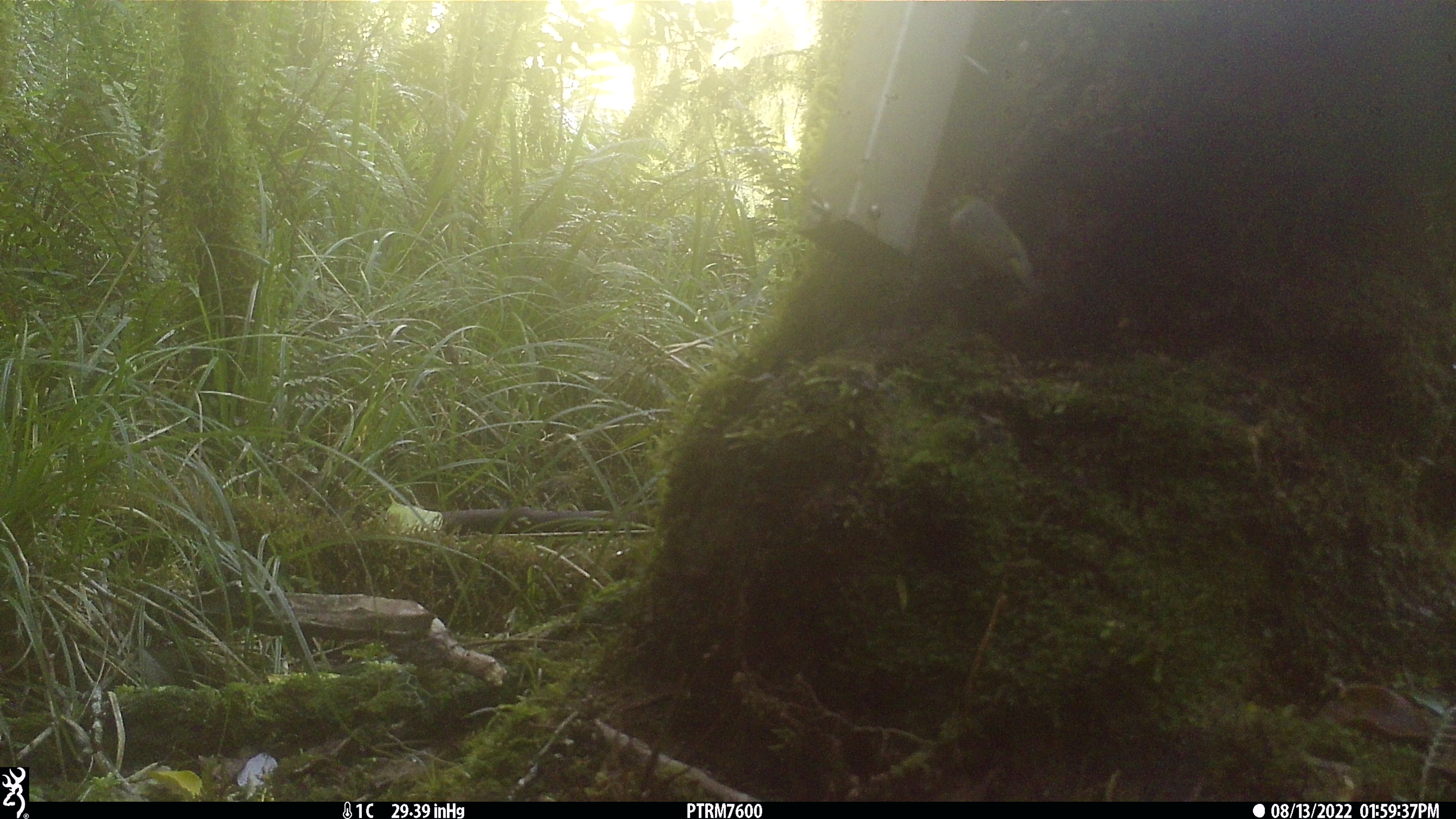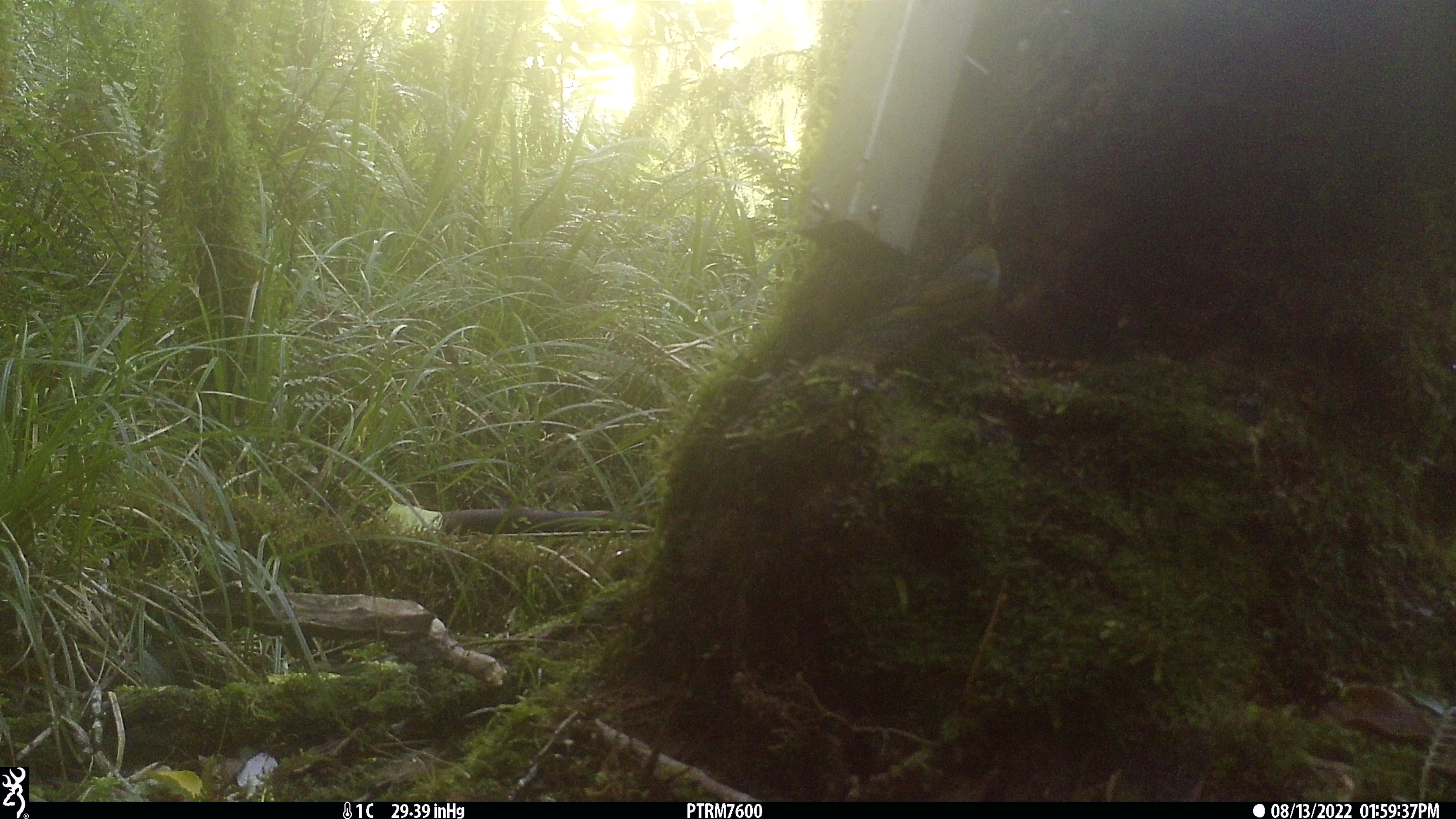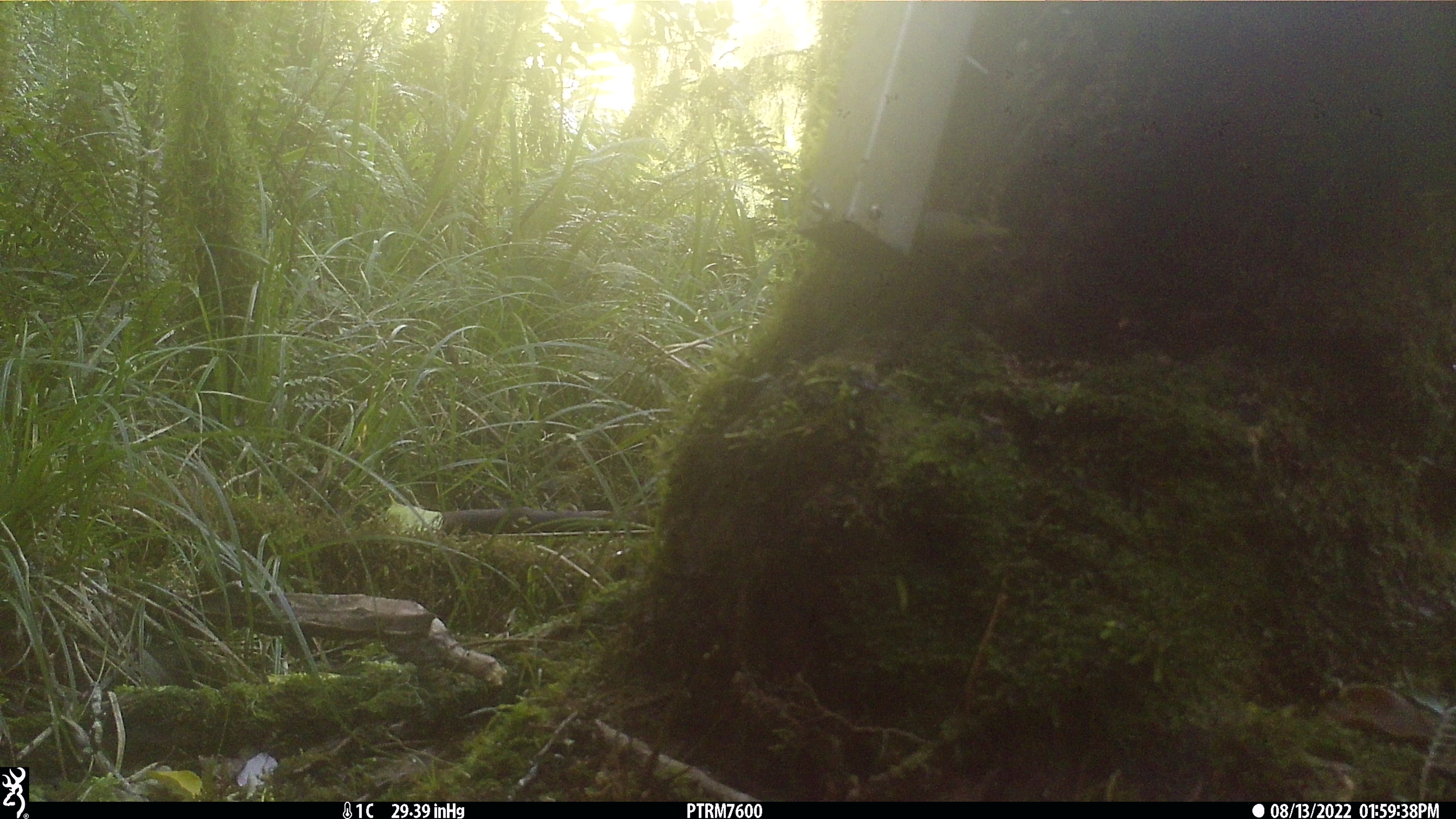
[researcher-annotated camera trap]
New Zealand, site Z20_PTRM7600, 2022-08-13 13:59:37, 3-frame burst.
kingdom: Animalia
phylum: Chordata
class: Aves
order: Passeriformes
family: Zosteropidae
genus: Zosterops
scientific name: Zosterops lateralis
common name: silvereye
Silvereye (Zosterops lateralis).